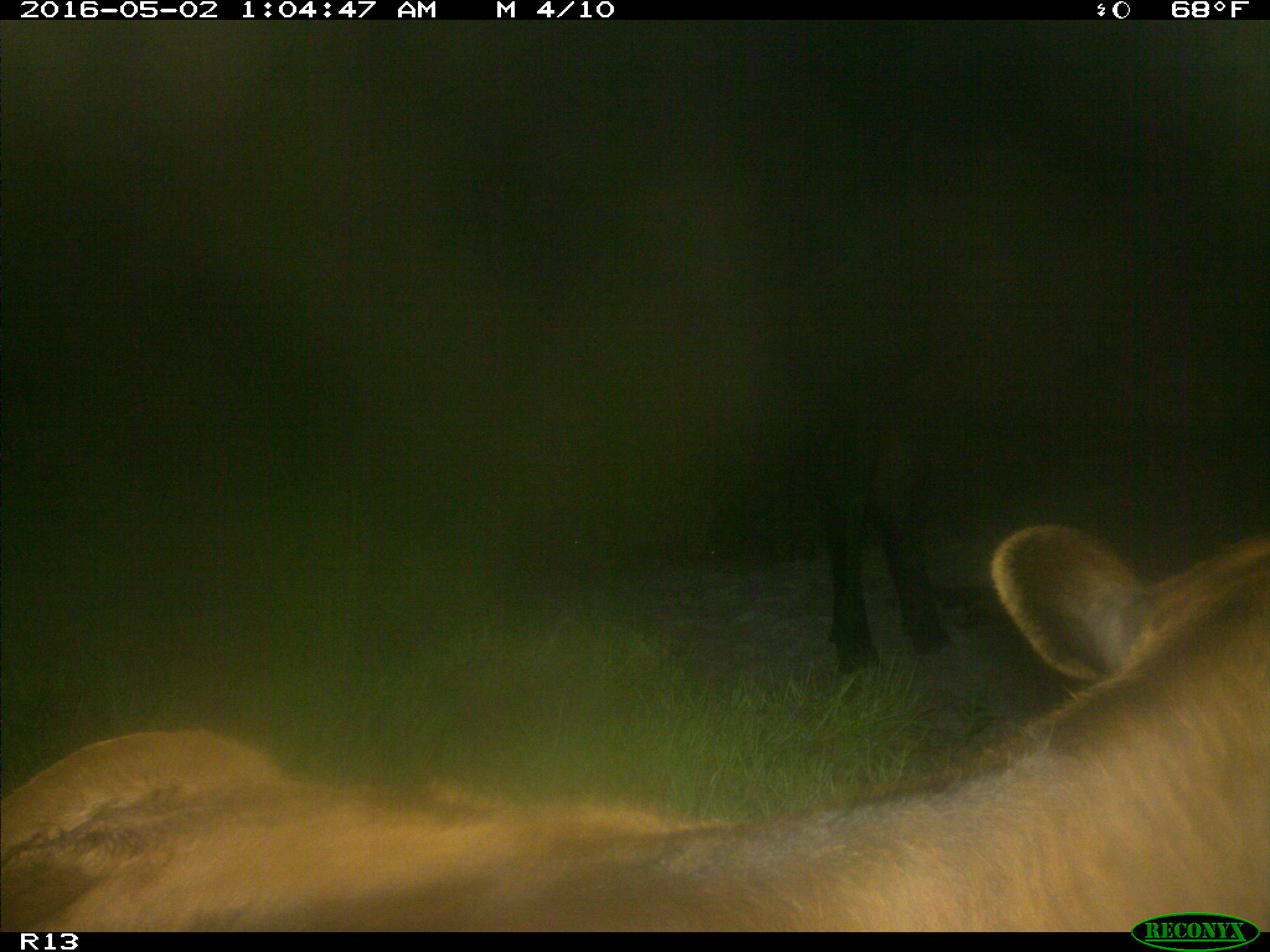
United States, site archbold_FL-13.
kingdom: Animalia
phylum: Chordata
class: Mammalia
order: Artiodactyla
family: Bovidae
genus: Bos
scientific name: Bos taurus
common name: domestic cow